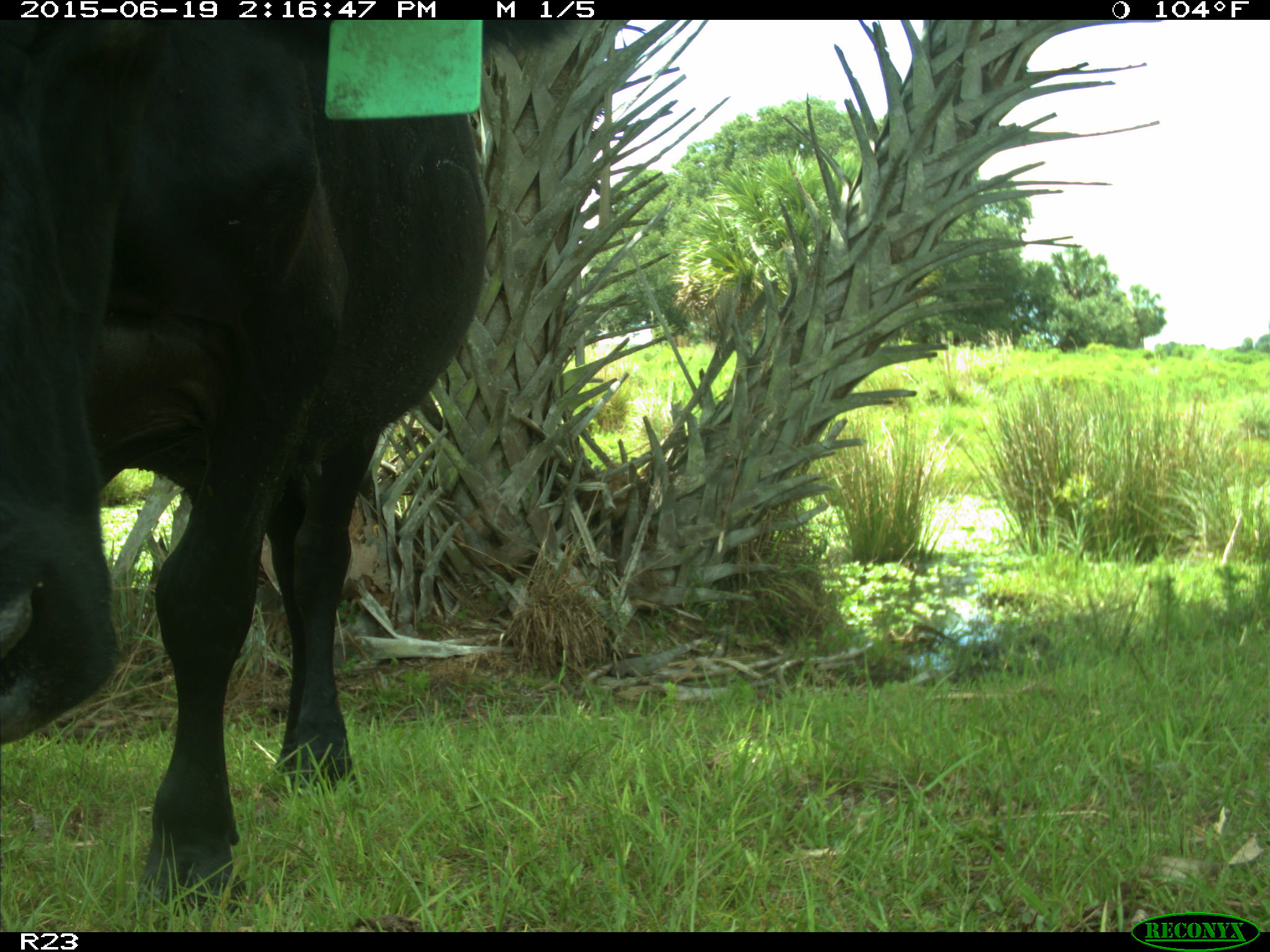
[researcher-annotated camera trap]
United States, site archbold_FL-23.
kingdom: Animalia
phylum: Chordata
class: Mammalia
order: Artiodactyla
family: Bovidae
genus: Bos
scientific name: Bos taurus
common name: domestic cow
Bos taurus (domestic cow).